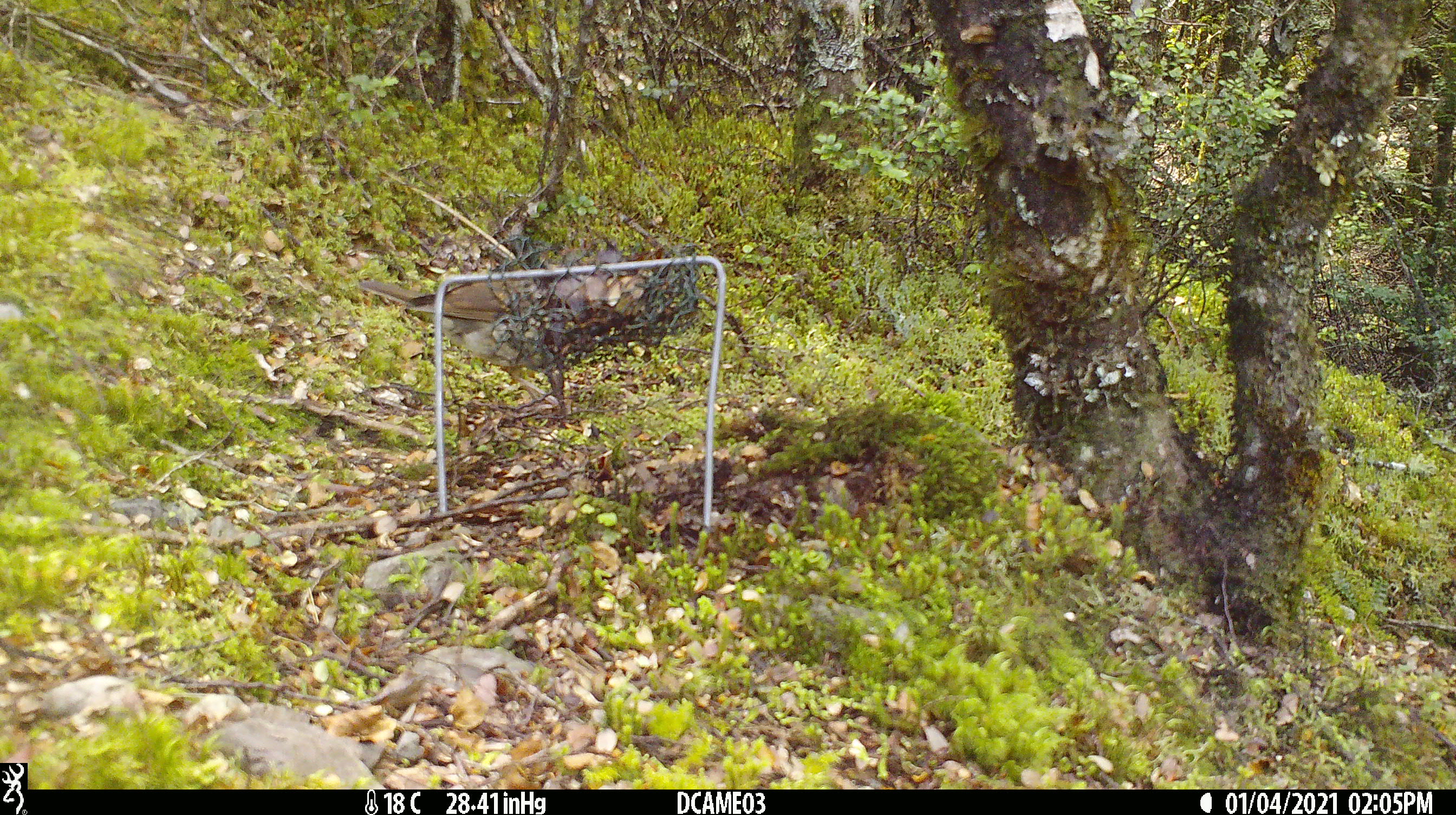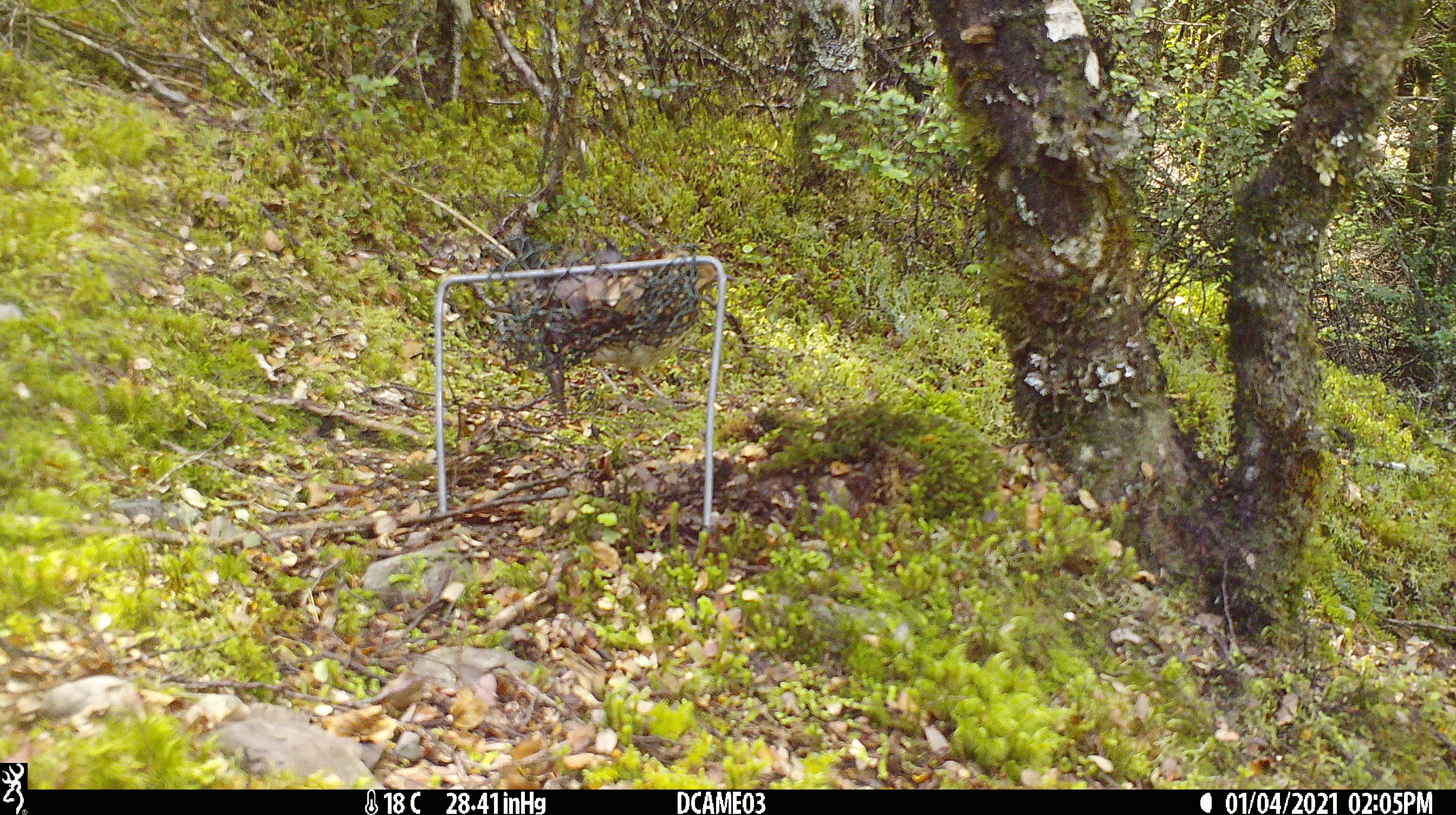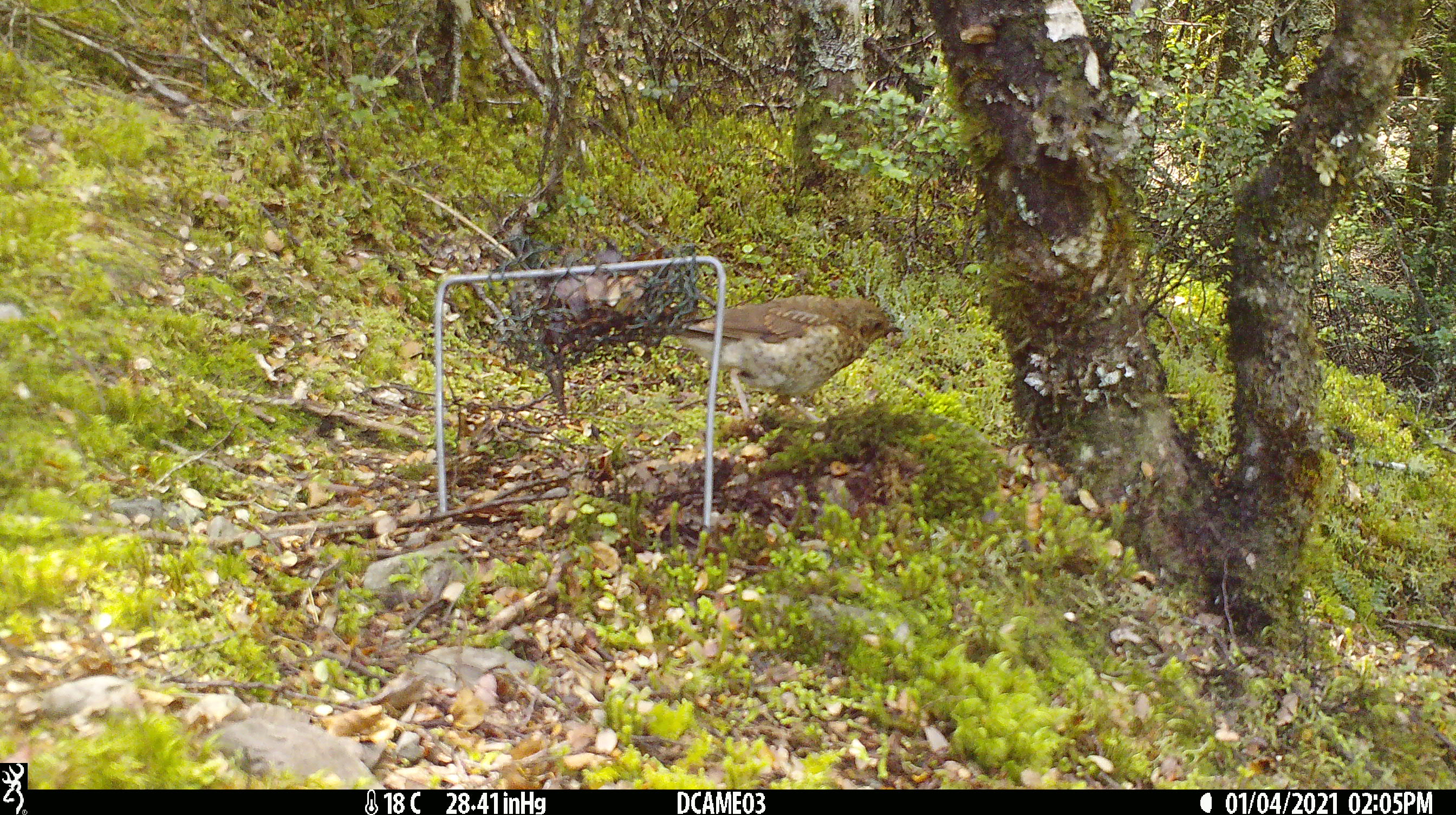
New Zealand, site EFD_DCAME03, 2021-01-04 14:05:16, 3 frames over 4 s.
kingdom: Animalia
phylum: Chordata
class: Aves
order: Passeriformes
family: Turdidae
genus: Turdus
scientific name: Turdus philomelos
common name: song thrush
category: thrush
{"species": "thrush (song thrush) (Turdus philomelos)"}